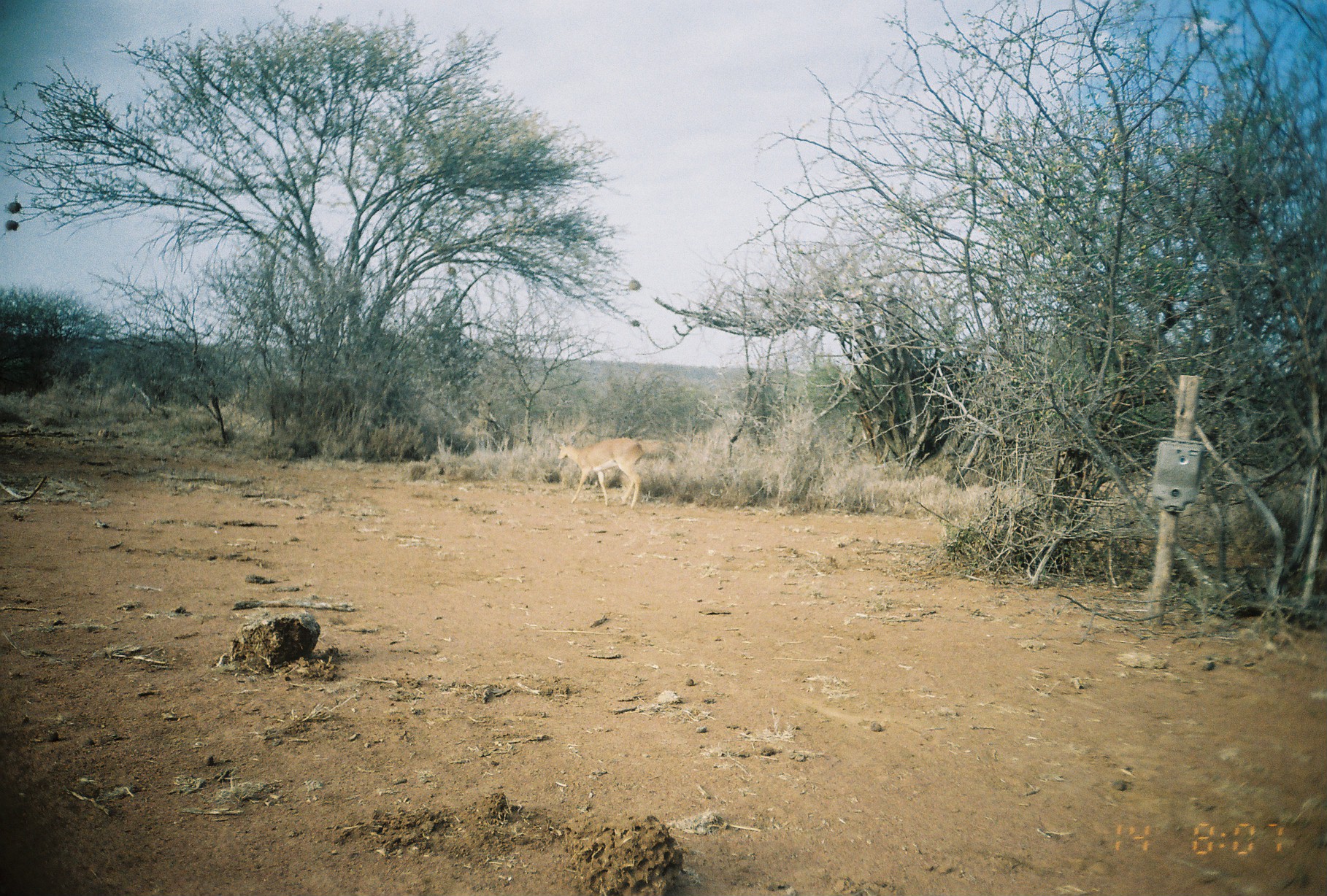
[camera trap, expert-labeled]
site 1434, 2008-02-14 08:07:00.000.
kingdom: Animalia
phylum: Chordata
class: Mammalia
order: Artiodactyla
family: Bovidae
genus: Raphicerus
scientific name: Raphicerus campestris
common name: steenbok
Raphicerus campestris (steenbok), count 1.